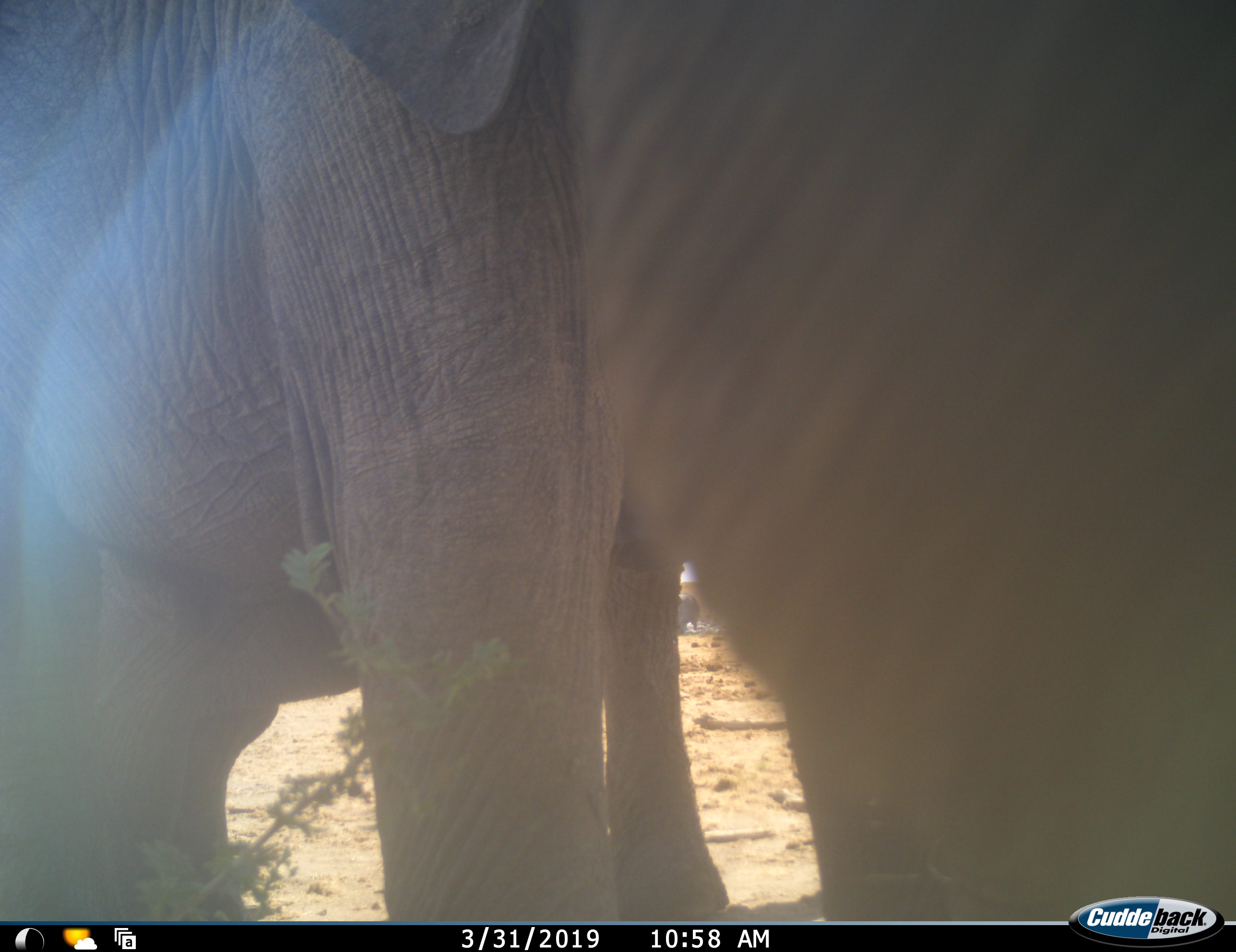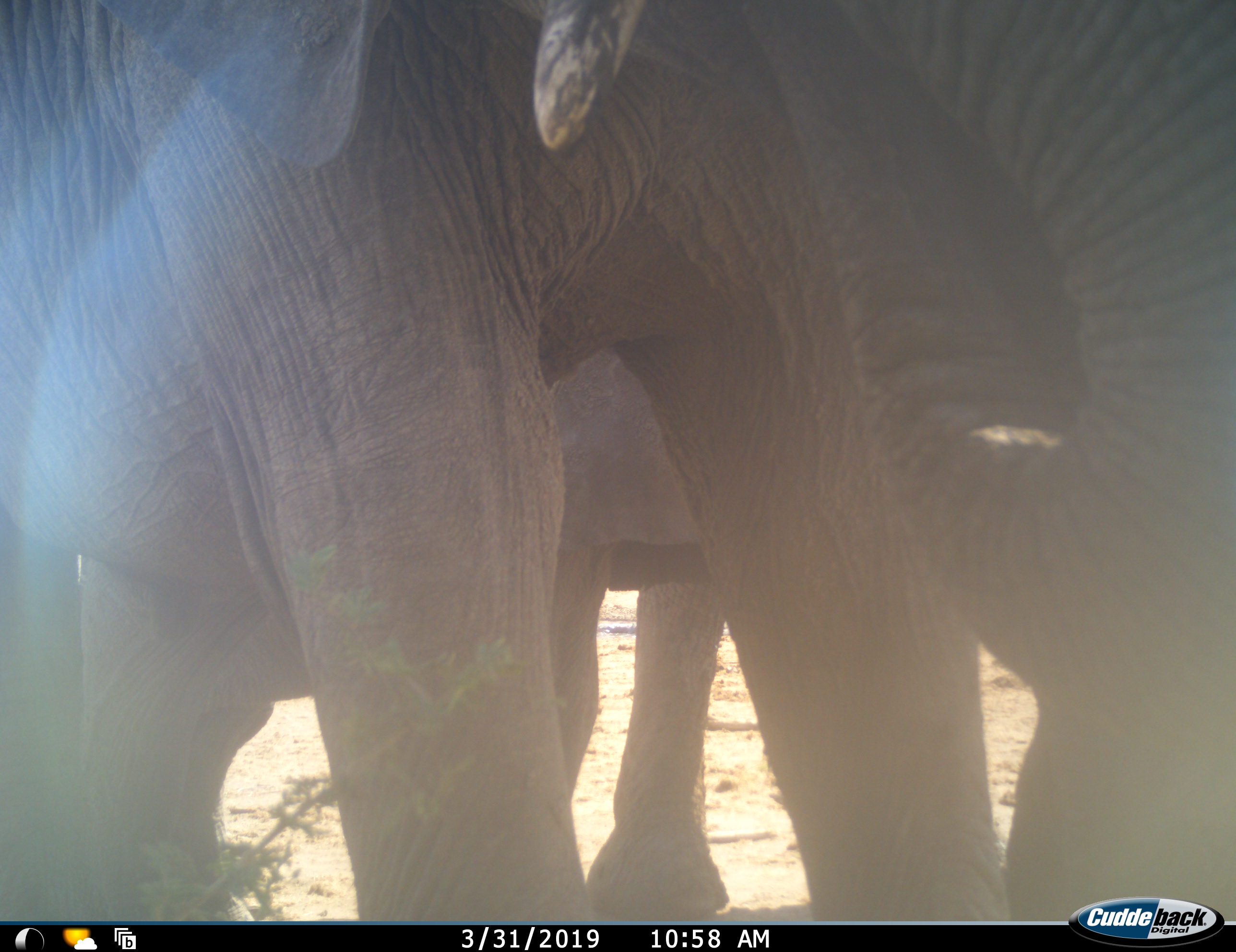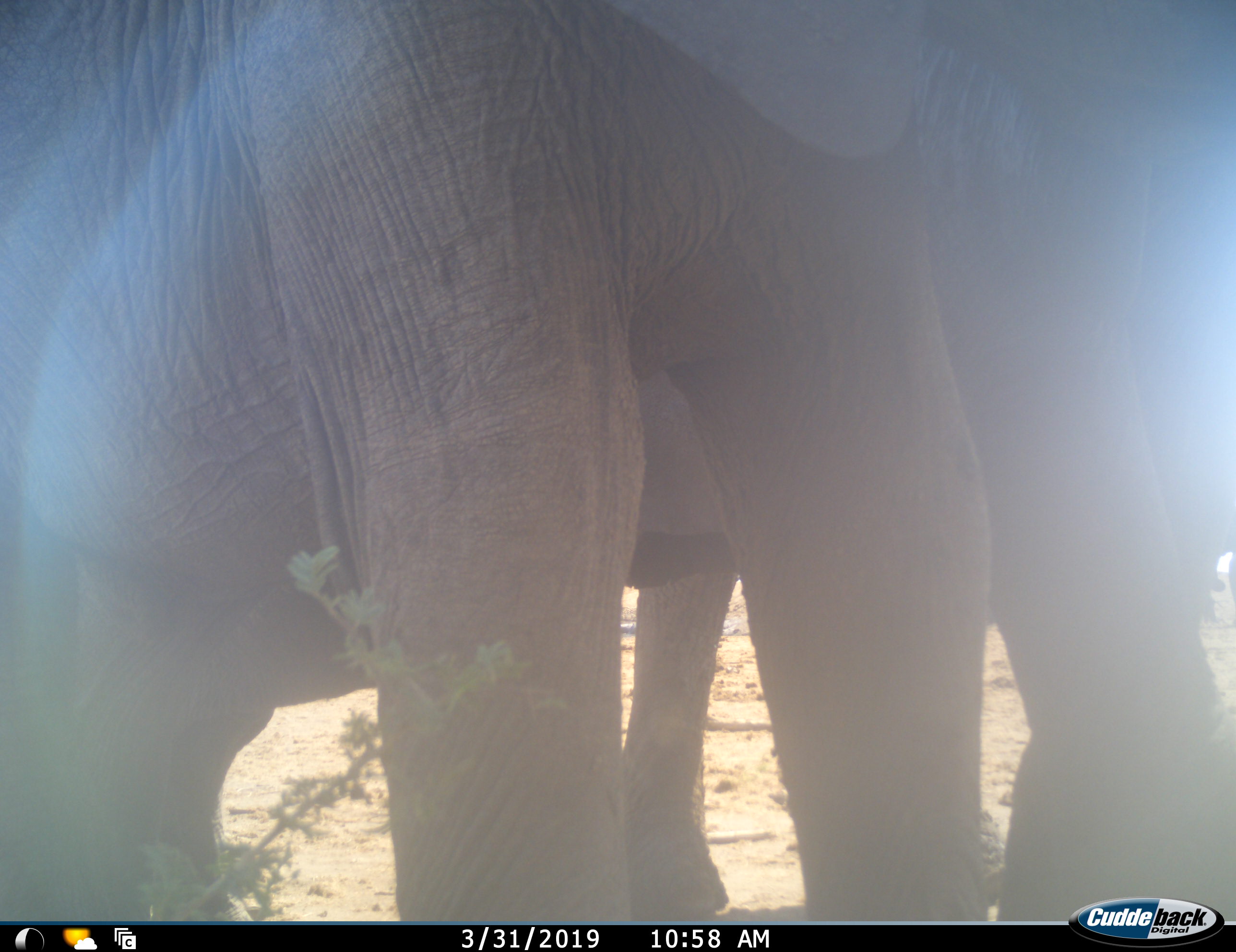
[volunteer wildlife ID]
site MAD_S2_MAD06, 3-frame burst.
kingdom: Animalia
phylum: Chordata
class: Mammalia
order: Proboscidea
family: Elephantidae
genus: Loxodonta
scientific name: Loxodonta africana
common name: african bush elephant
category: elephant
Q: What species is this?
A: Elephant (african bush elephant) (Loxodonta africana).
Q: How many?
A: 2.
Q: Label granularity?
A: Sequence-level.